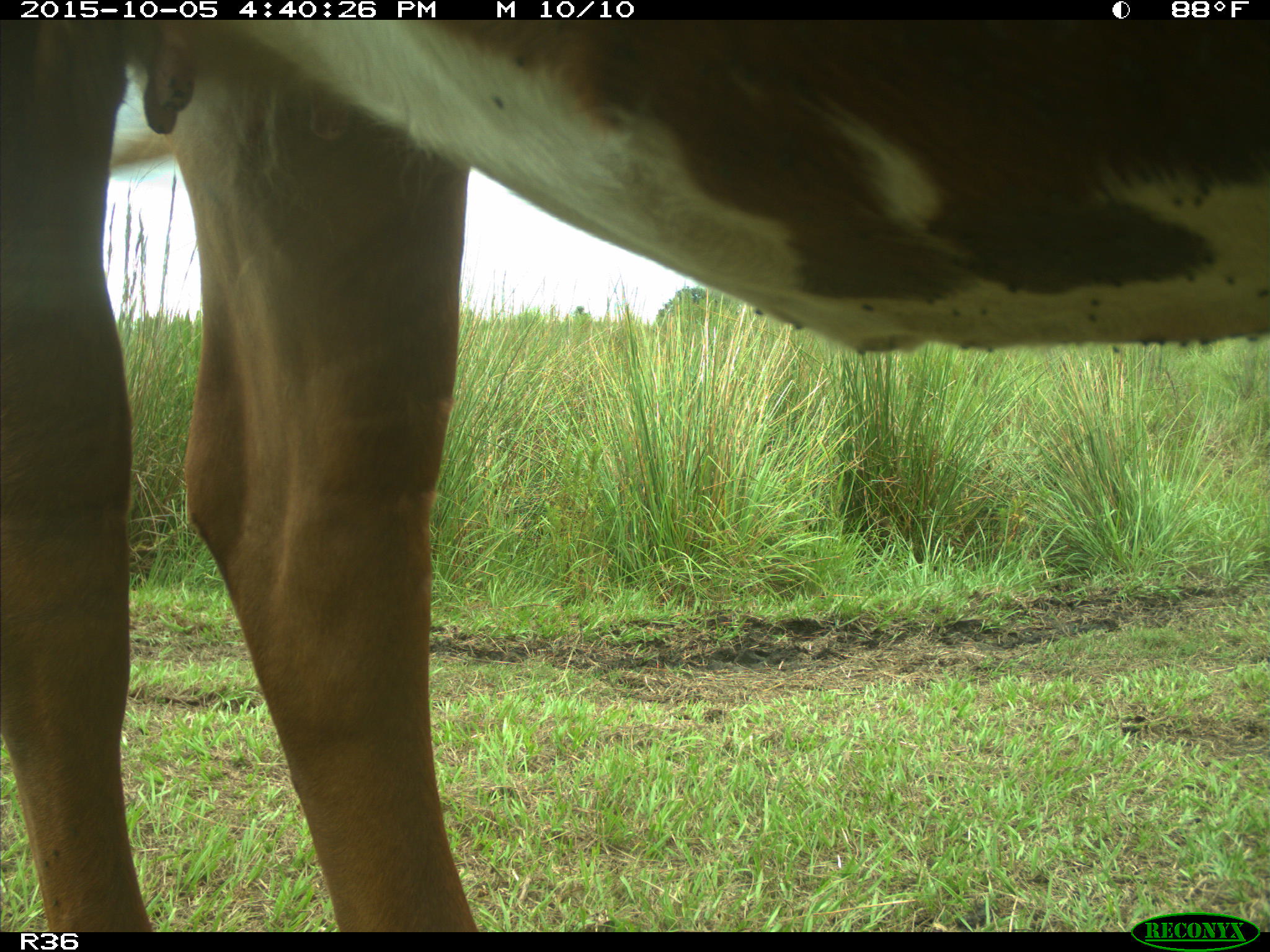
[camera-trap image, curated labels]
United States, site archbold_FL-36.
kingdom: Animalia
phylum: Chordata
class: Mammalia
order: Artiodactyla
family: Bovidae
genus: Bos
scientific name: Bos taurus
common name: domestic cow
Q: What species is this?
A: Bos taurus (domestic cow).